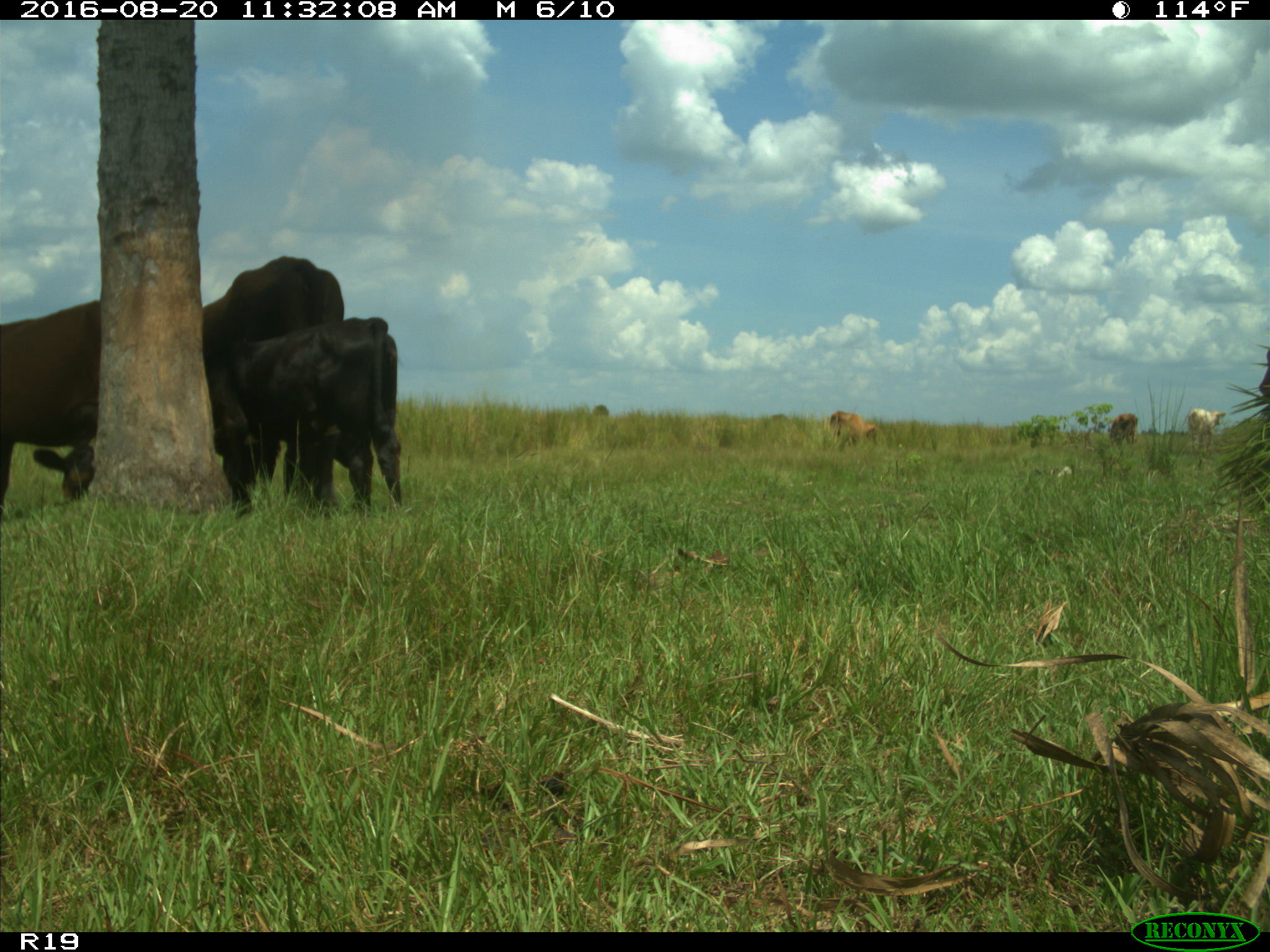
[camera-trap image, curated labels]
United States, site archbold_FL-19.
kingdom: Animalia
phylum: Chordata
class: Mammalia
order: Artiodactyla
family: Bovidae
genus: Bos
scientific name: Bos taurus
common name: domestic cow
Bos taurus (domestic cow).